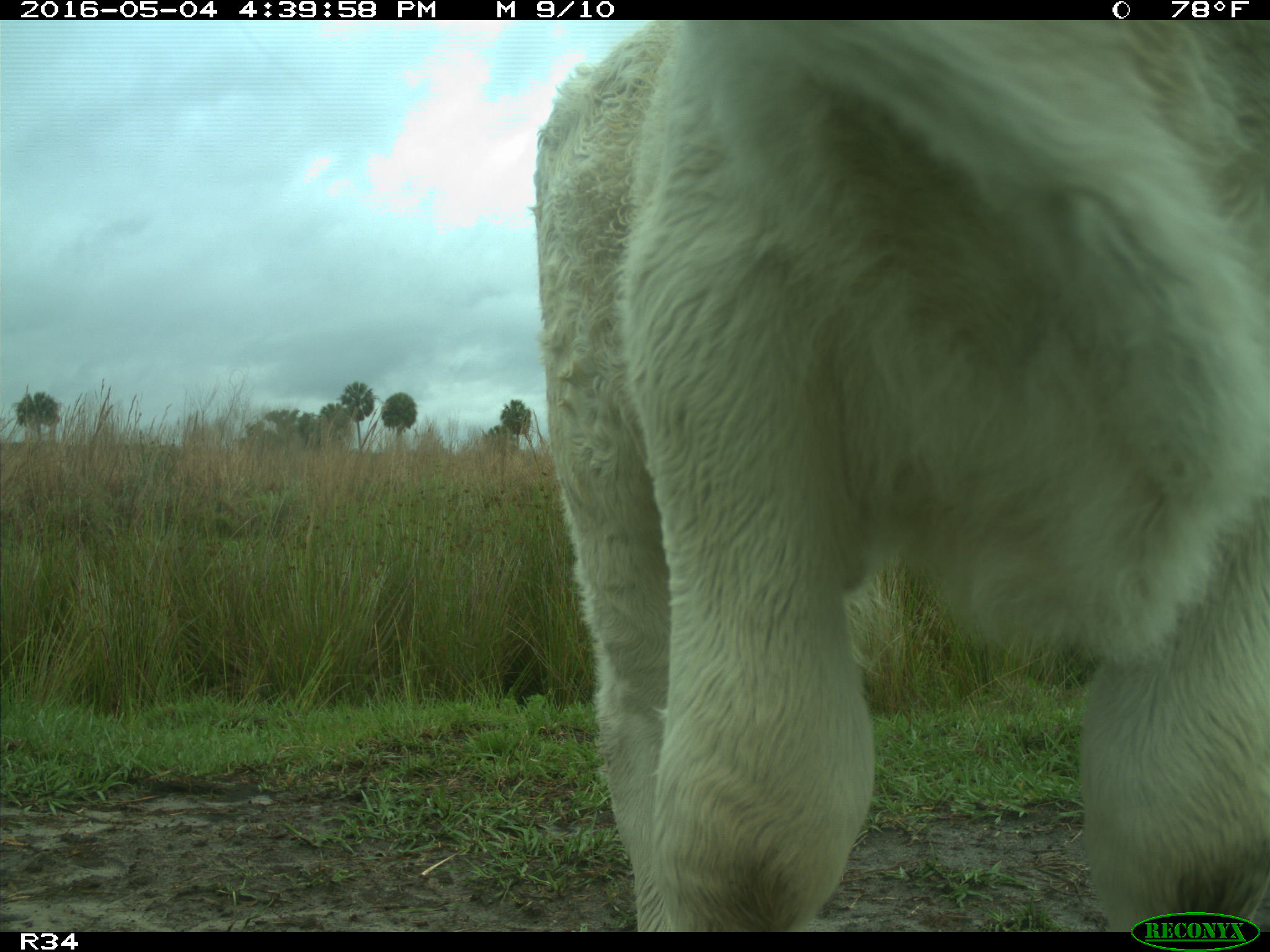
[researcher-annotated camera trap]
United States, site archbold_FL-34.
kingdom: Animalia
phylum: Chordata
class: Mammalia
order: Artiodactyla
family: Bovidae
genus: Bos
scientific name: Bos taurus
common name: domestic cow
Bos taurus (domestic cow).